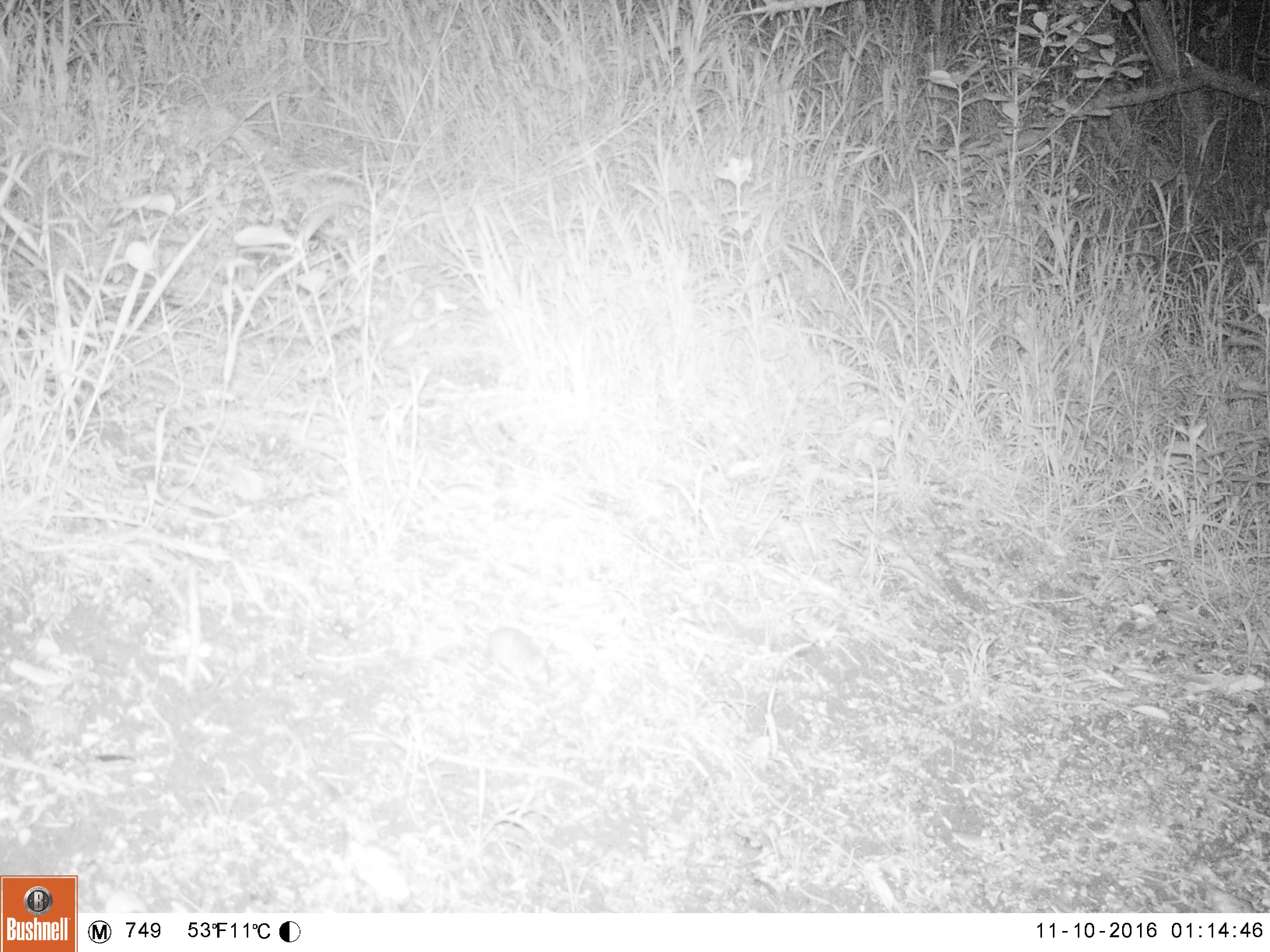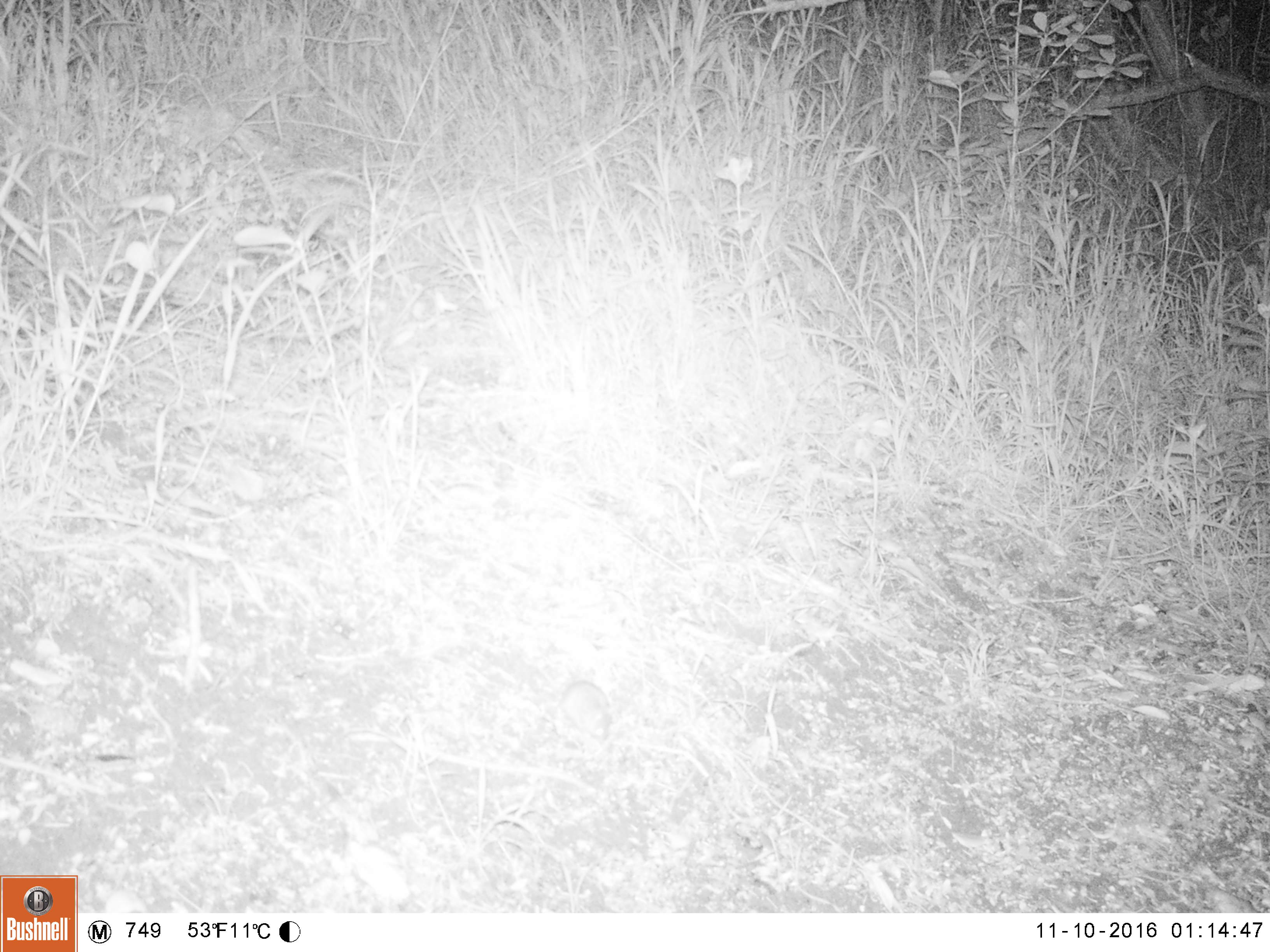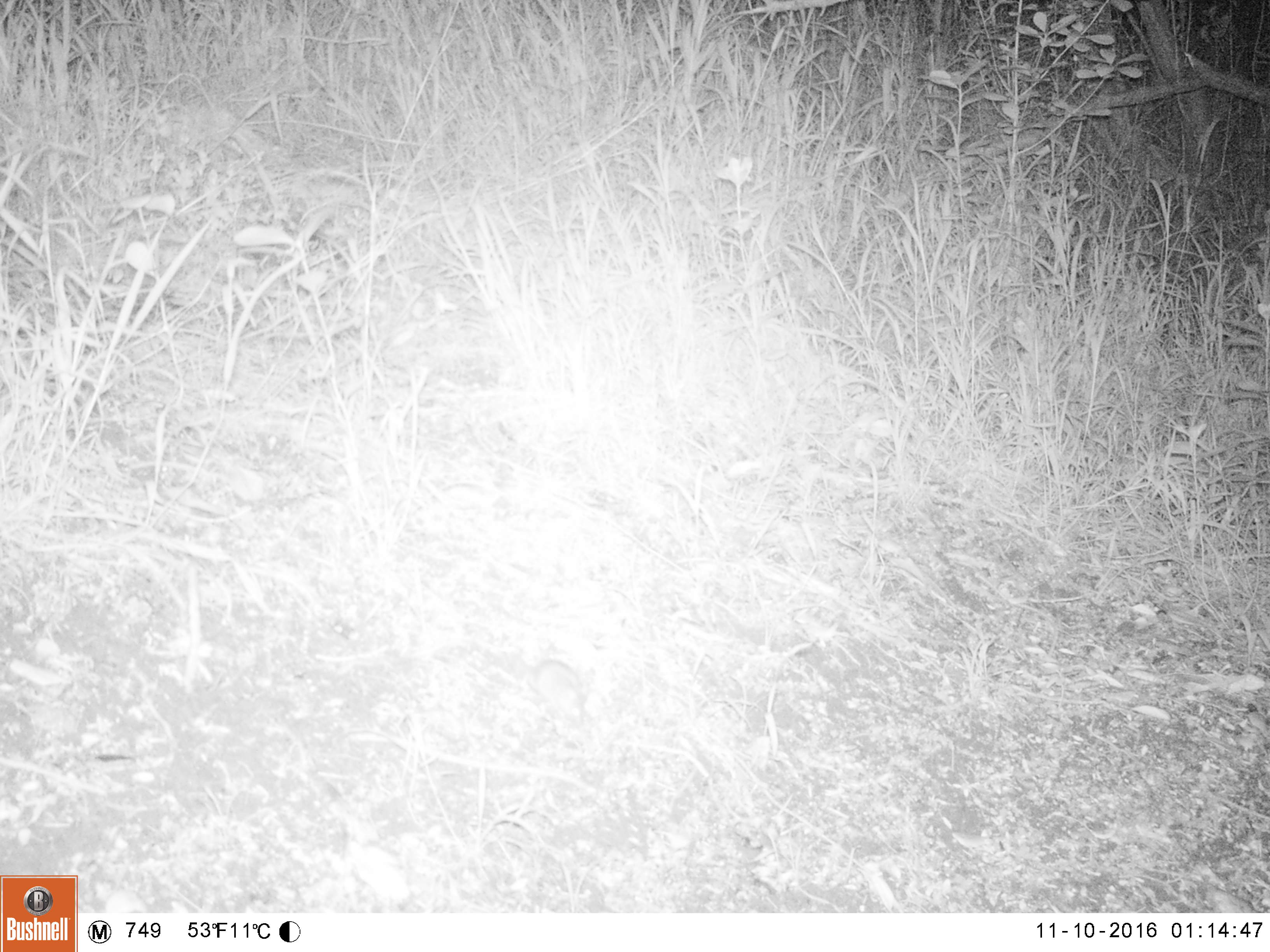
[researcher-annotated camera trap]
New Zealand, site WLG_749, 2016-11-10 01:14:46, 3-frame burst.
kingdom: Animalia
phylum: Chordata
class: Mammalia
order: Rodentia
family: Muridae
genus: Mus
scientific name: Mus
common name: mouse